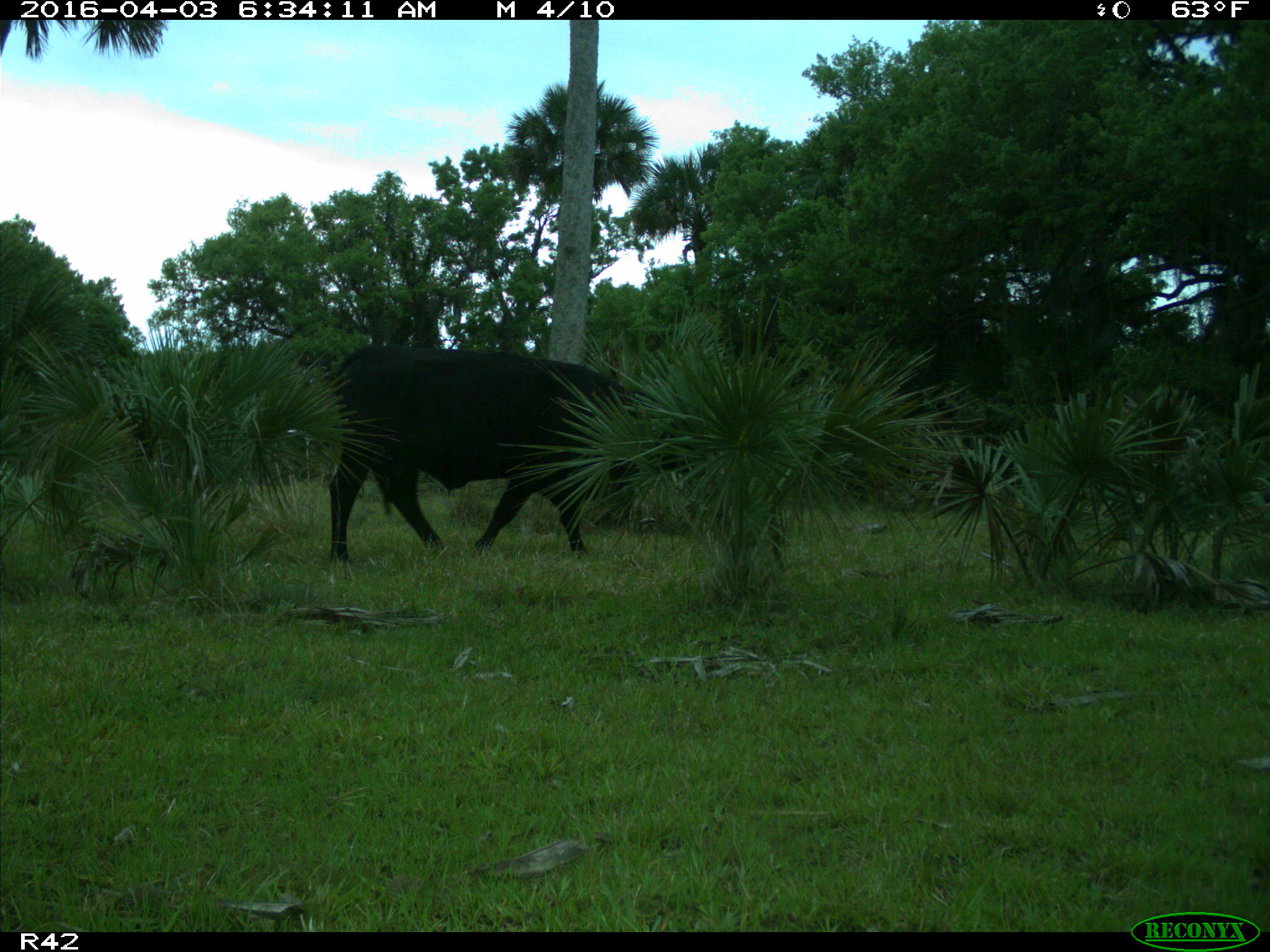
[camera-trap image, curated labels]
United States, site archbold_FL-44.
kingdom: Animalia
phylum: Chordata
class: Mammalia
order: Artiodactyla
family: Bovidae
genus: Bos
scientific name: Bos taurus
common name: domestic cow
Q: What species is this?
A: Bos taurus (domestic cow).